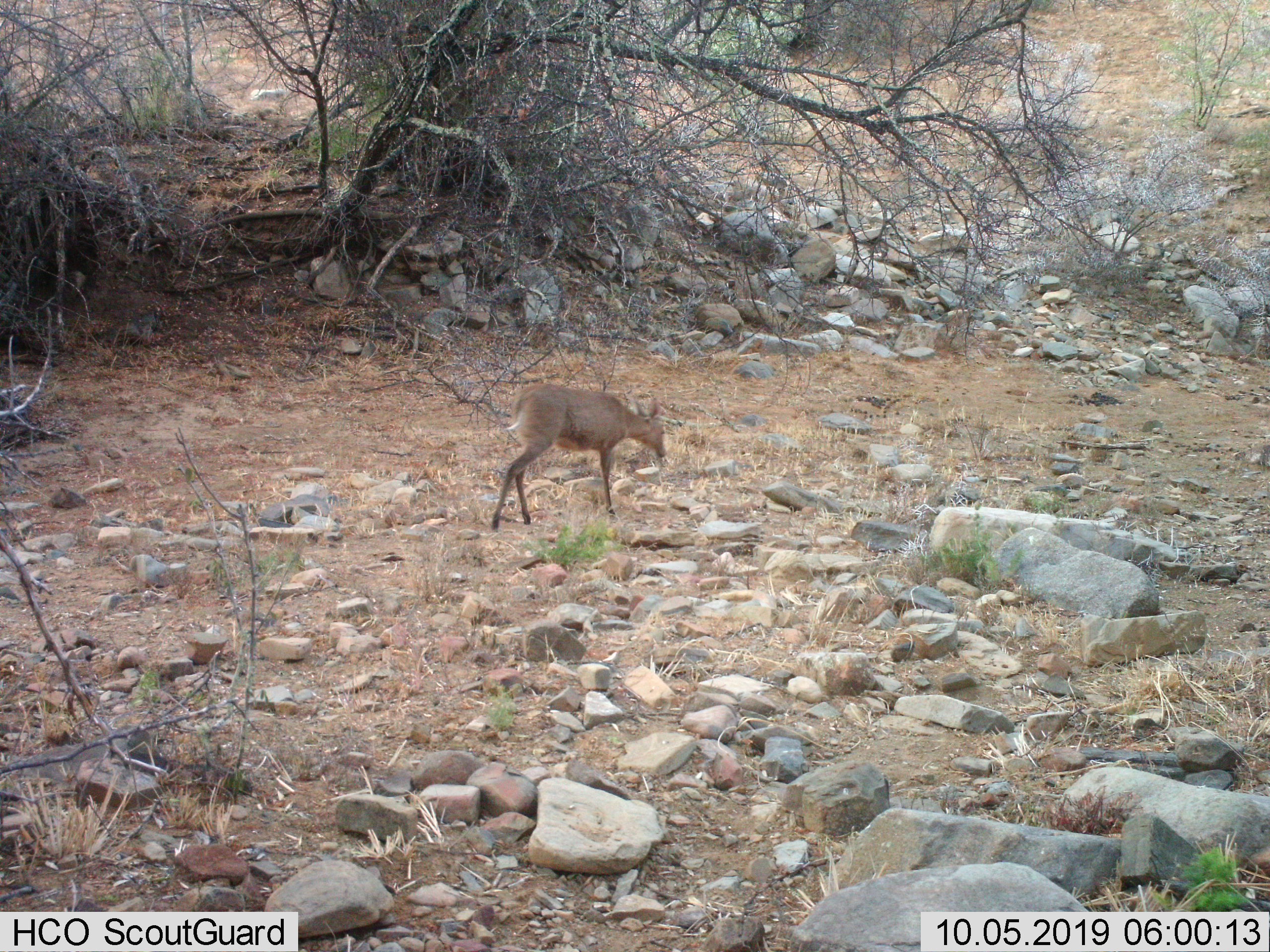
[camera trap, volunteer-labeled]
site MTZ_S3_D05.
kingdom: Animalia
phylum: Chordata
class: Mammalia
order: Artiodactyla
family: Bovidae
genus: Sylvicapra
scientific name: Sylvicapra grimmia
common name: common duiker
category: duikercommongrey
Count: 1.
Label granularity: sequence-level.